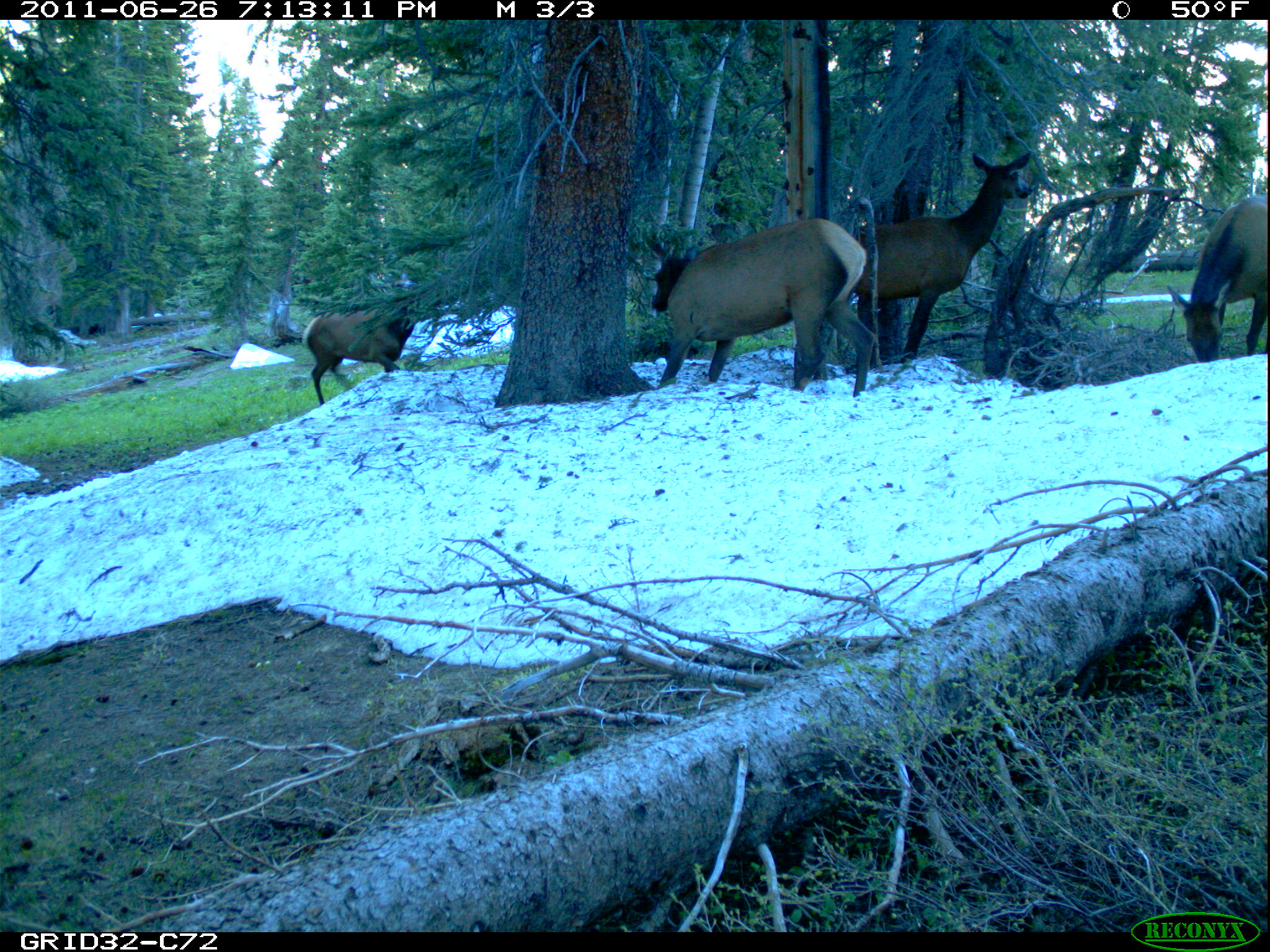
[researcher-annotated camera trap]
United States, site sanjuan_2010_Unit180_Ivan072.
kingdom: Animalia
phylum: Chordata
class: Mammalia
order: Artiodactyla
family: Cervidae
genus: Cervus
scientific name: Cervus elaphus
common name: red deer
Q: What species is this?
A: Cervus elaphus (red deer).